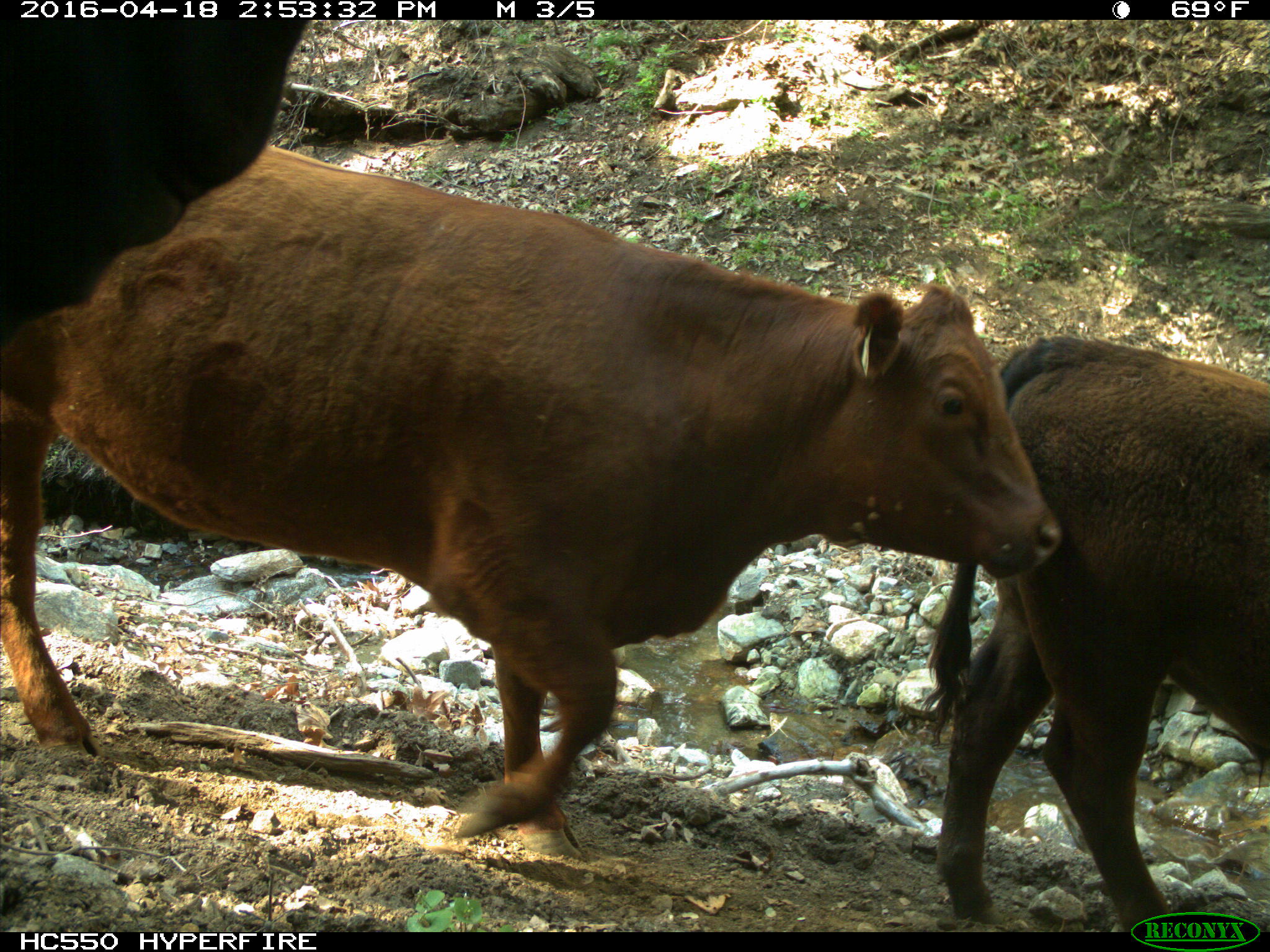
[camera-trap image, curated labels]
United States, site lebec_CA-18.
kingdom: Animalia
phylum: Chordata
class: Mammalia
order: Artiodactyla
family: Bovidae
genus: Bos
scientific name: Bos taurus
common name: domestic cow